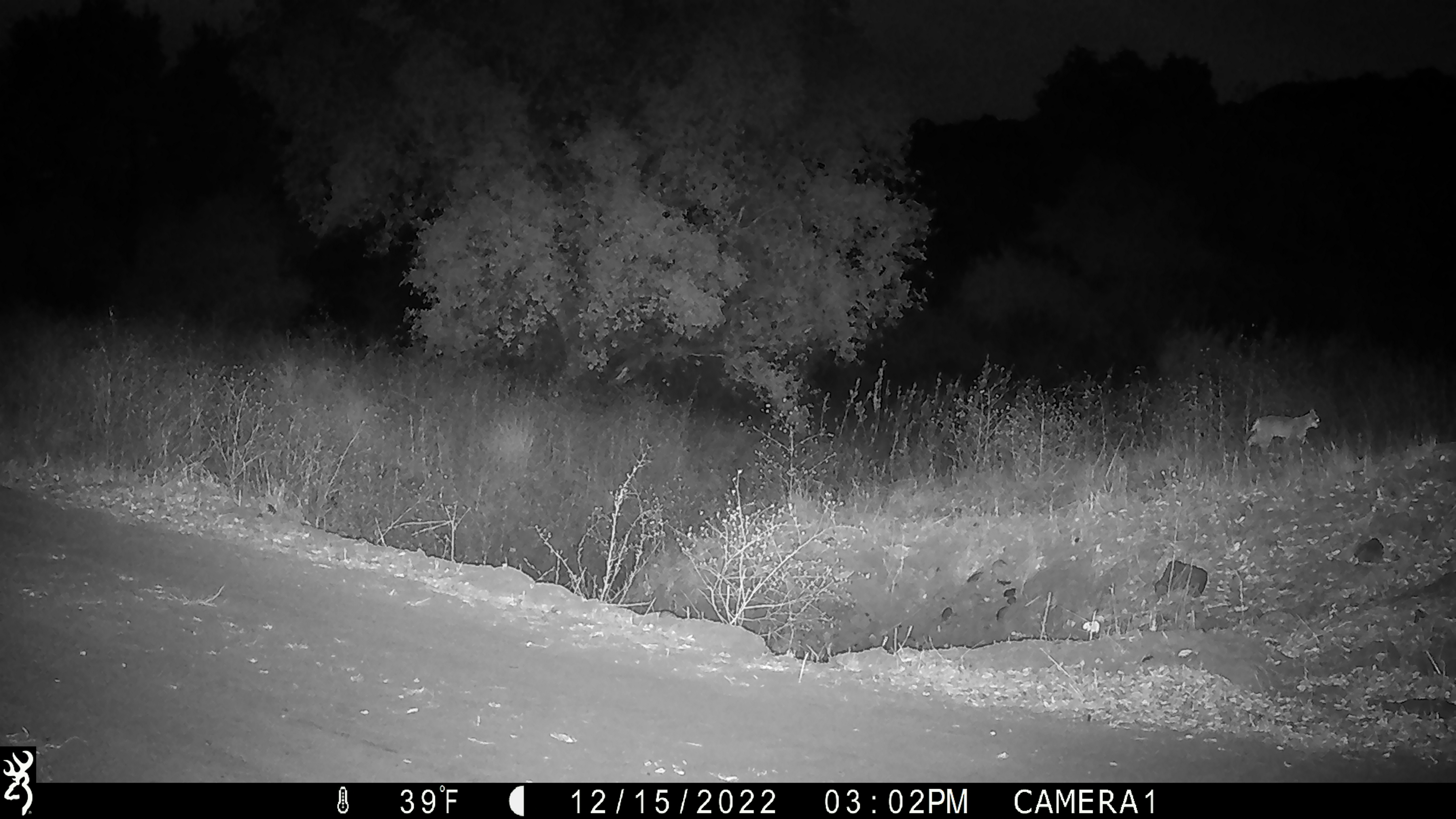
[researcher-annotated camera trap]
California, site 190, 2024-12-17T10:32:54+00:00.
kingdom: Animalia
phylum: Chordata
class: Mammalia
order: Carnivora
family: Felidae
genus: Puma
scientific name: Puma concolor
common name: puma